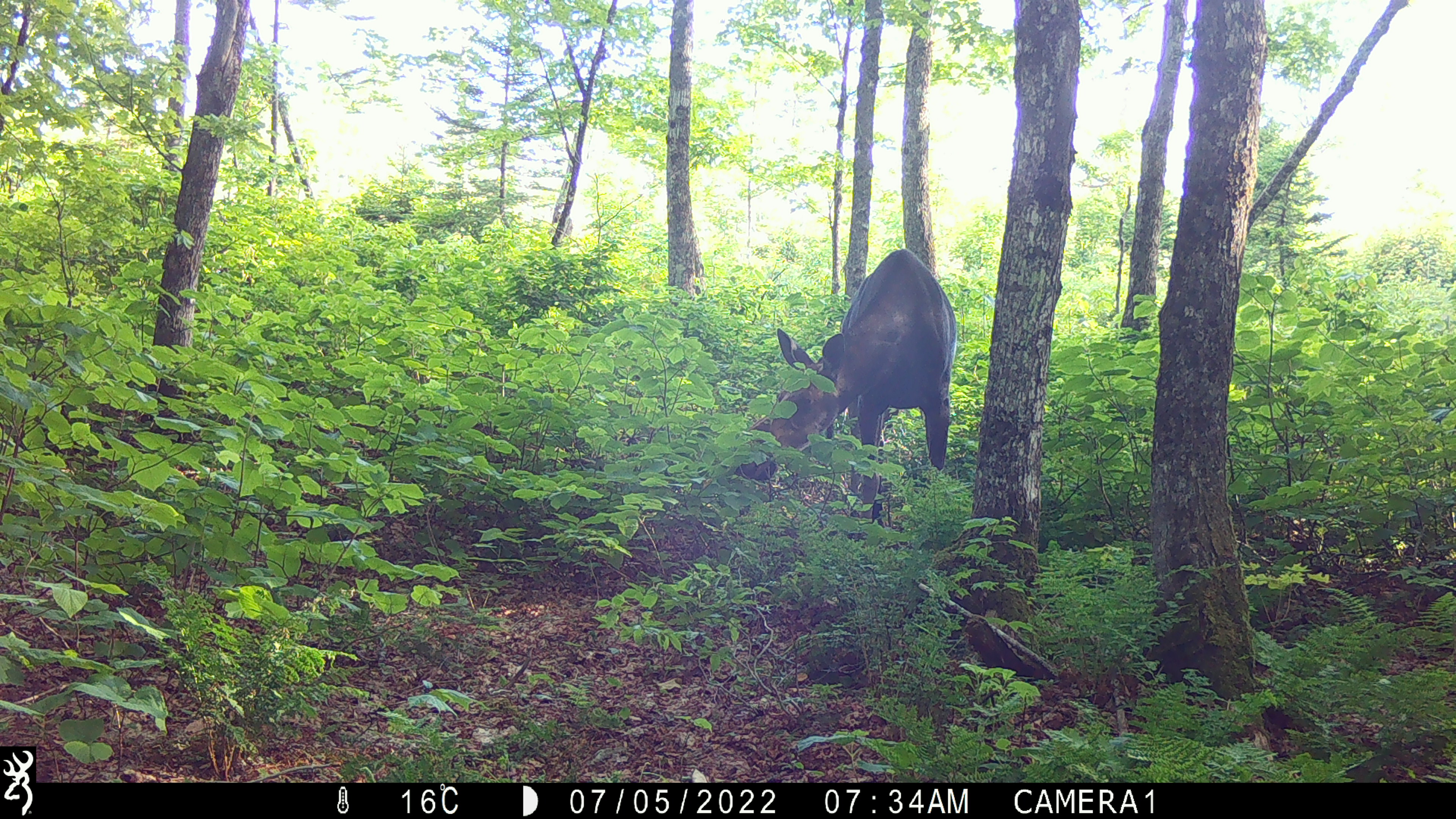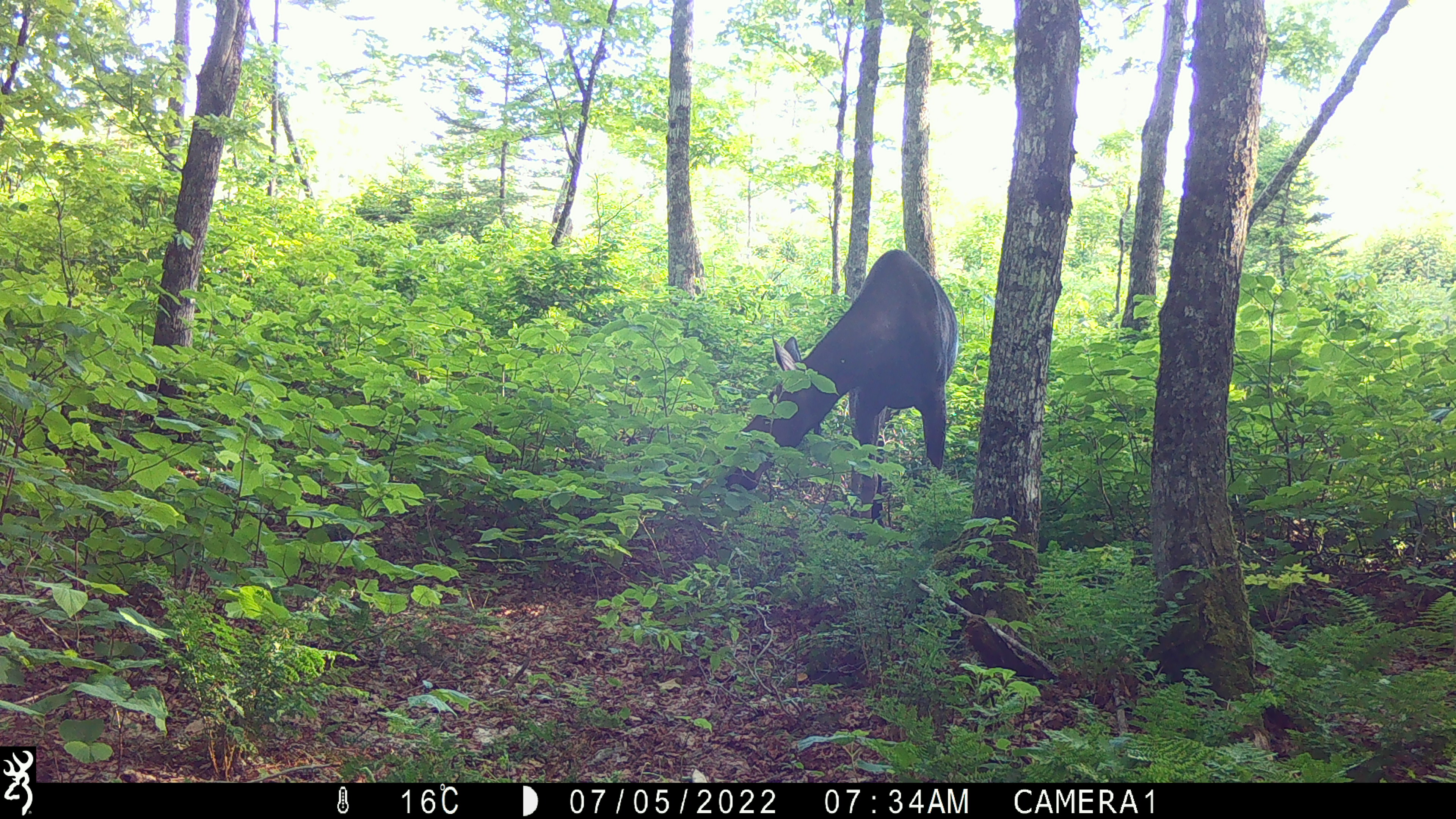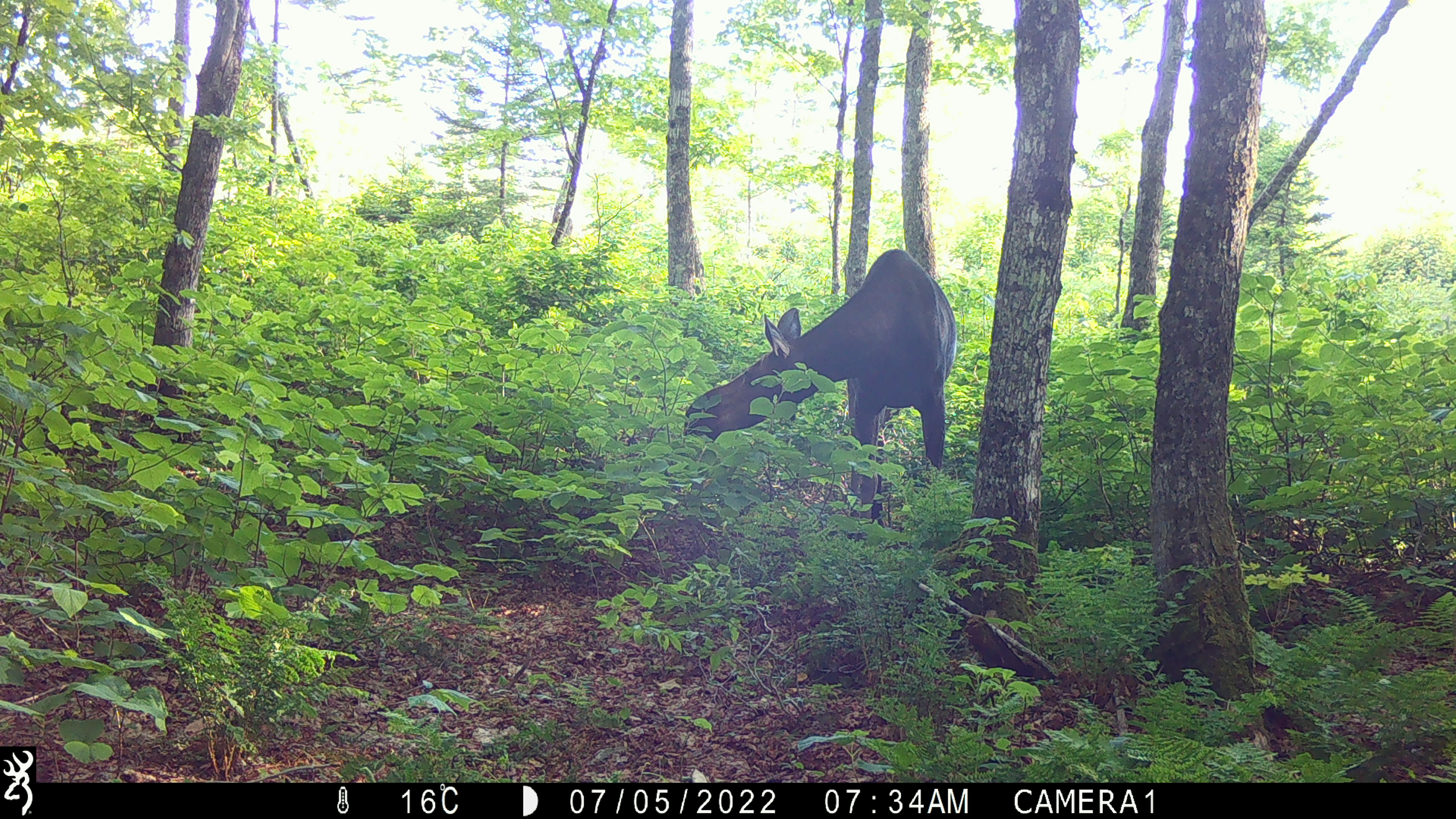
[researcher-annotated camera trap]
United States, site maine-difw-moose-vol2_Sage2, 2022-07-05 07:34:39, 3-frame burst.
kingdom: Animalia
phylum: Chordata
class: Mammalia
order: Artiodactyla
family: Cervidae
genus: Alces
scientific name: Alces alces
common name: moose